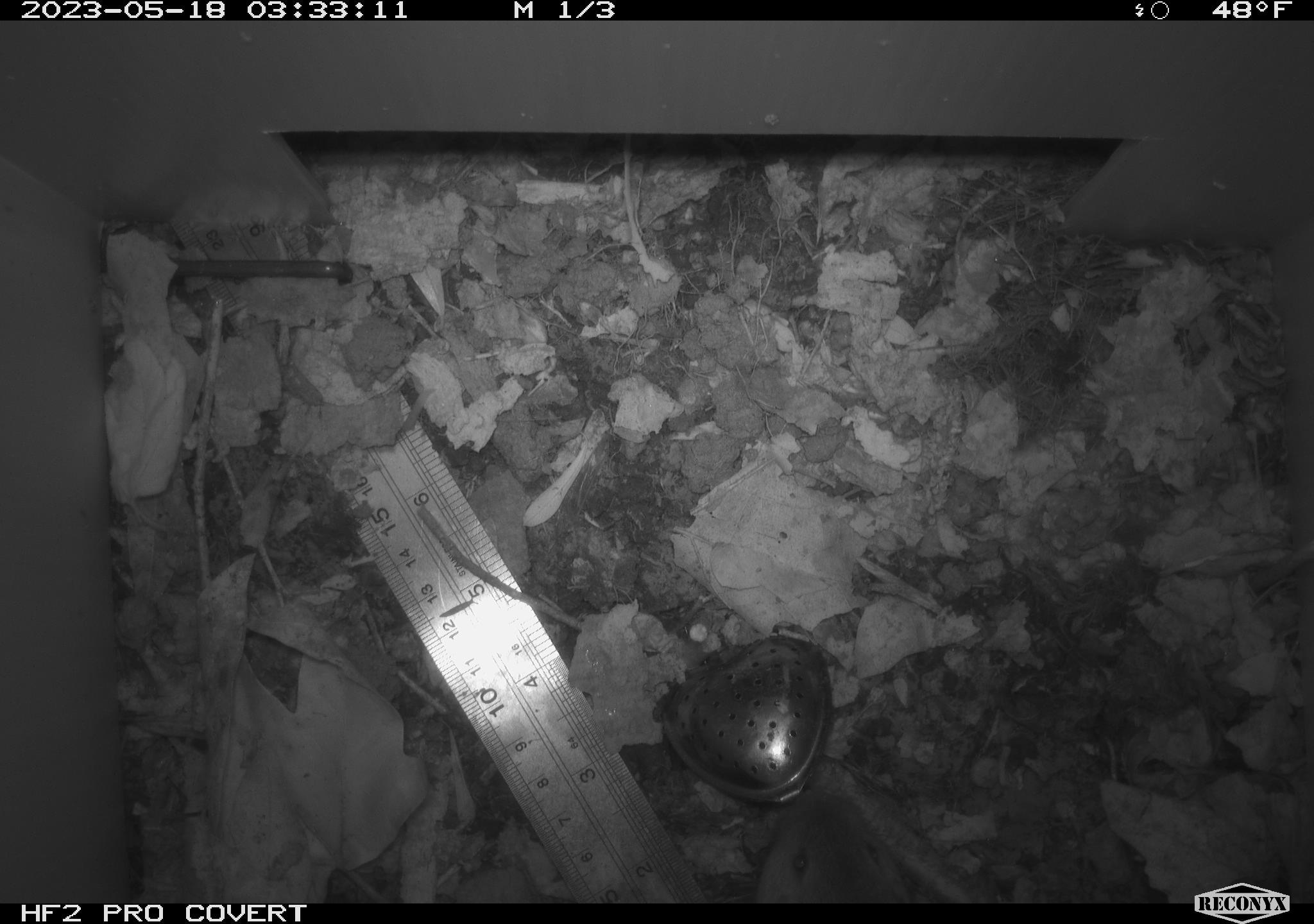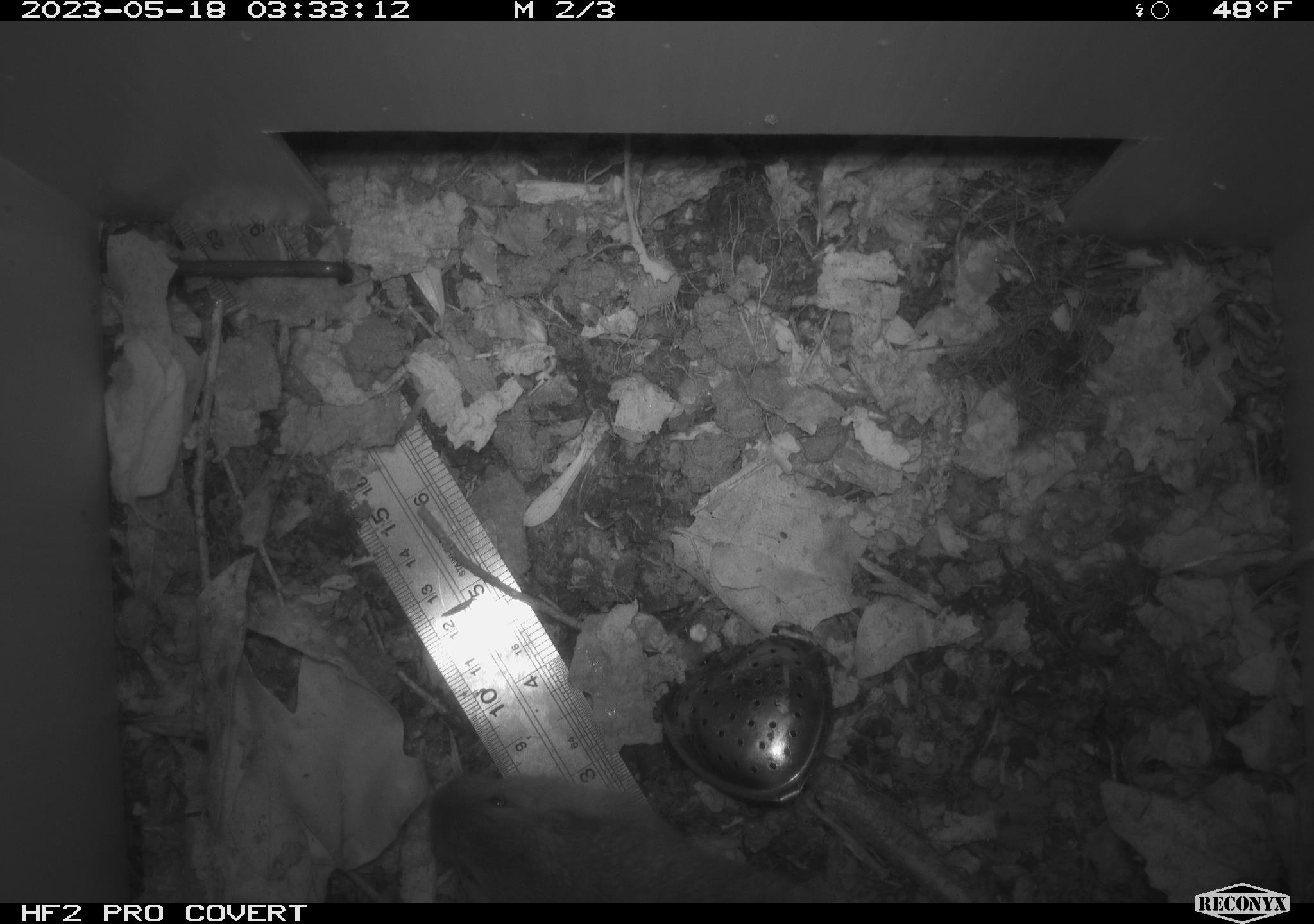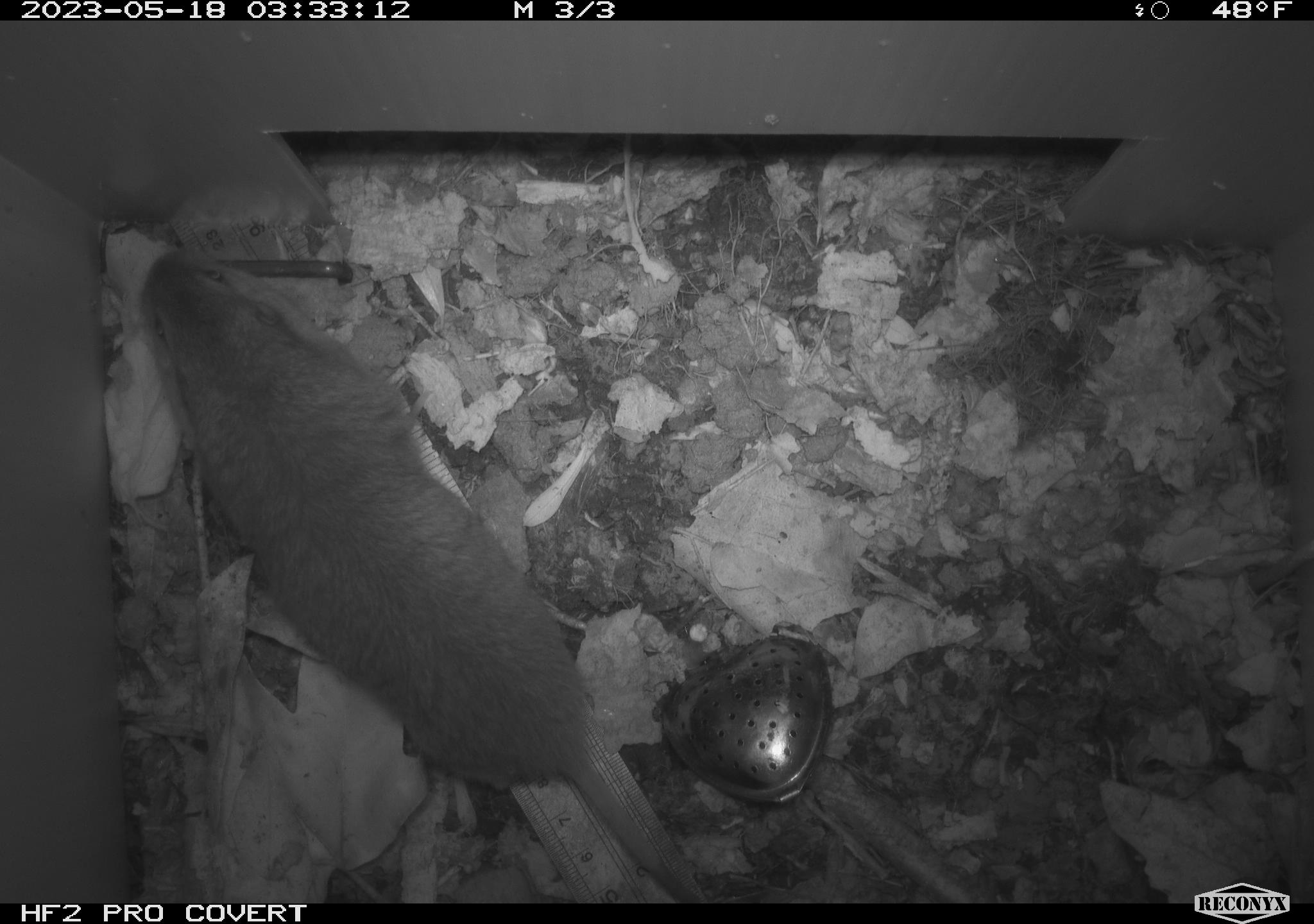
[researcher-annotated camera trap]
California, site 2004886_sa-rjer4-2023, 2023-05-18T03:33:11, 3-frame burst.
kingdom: Animalia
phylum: Chordata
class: Mammalia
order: Rodentia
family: Cricetidae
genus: Microtus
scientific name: Microtus californicus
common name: california vole